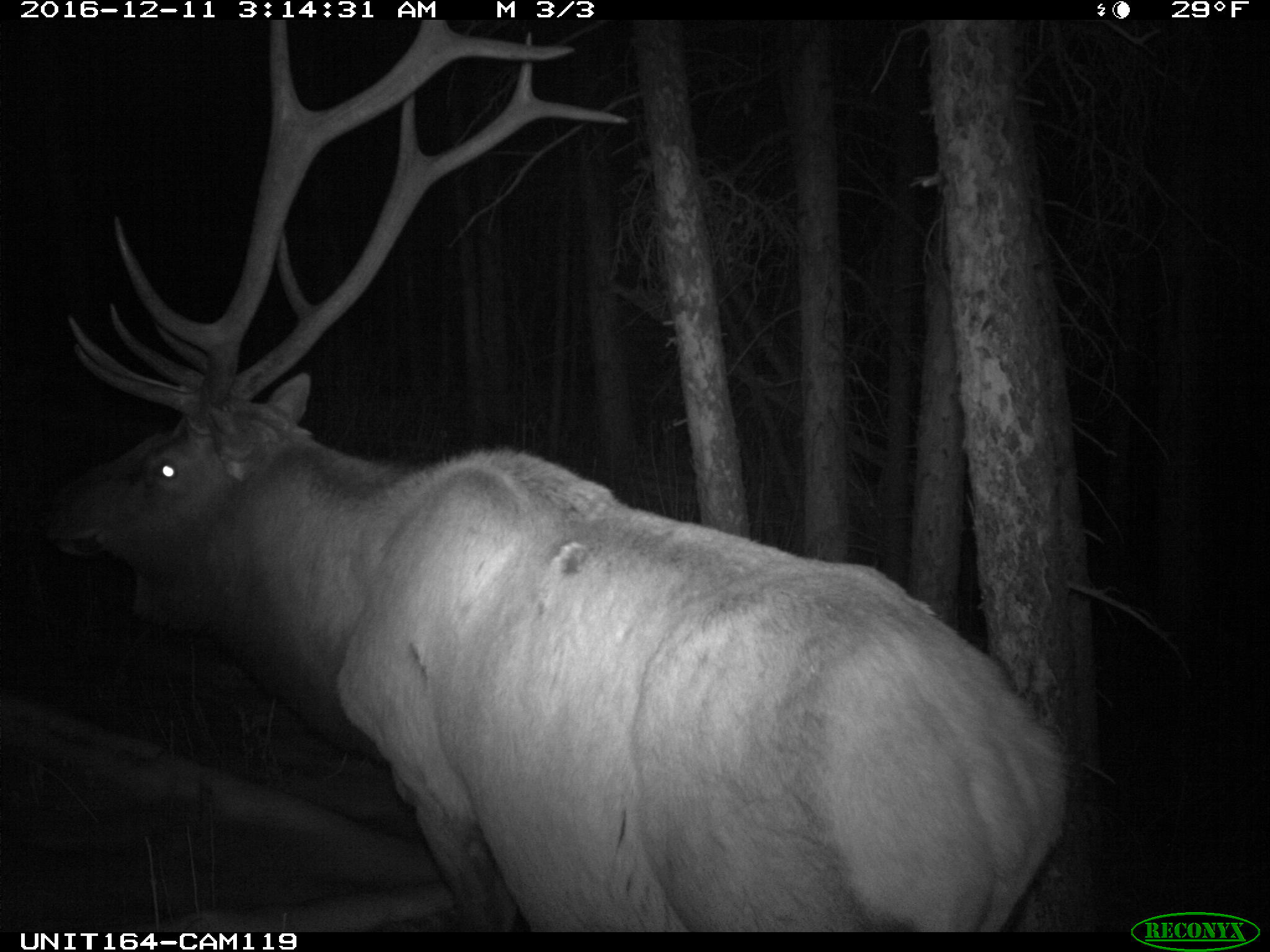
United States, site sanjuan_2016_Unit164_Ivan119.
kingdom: Animalia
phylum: Chordata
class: Mammalia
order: Artiodactyla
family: Cervidae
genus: Cervus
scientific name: Cervus elaphus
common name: red deer